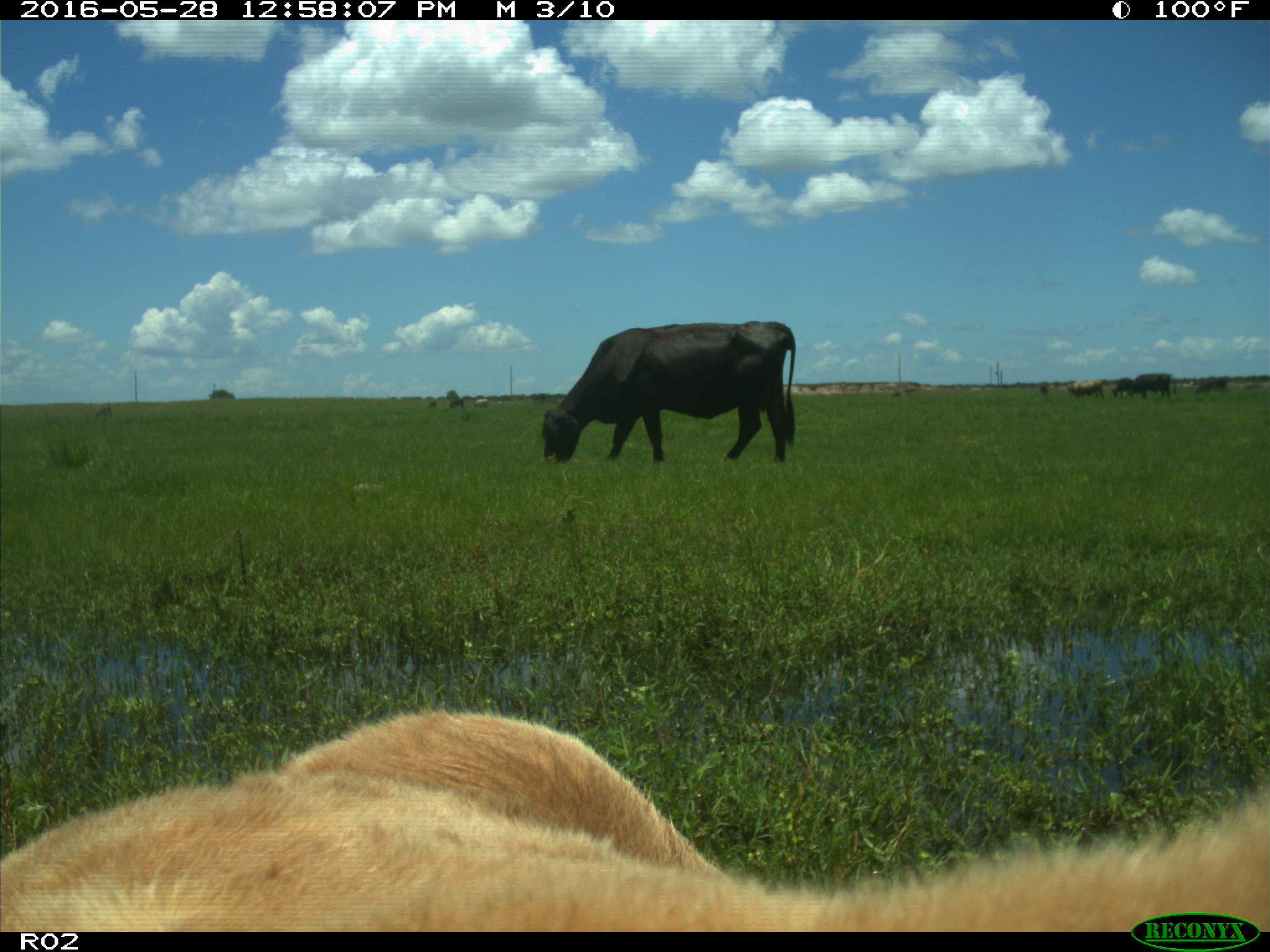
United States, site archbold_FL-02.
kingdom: Animalia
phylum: Chordata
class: Mammalia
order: Artiodactyla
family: Bovidae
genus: Bos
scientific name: Bos taurus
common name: domestic cow